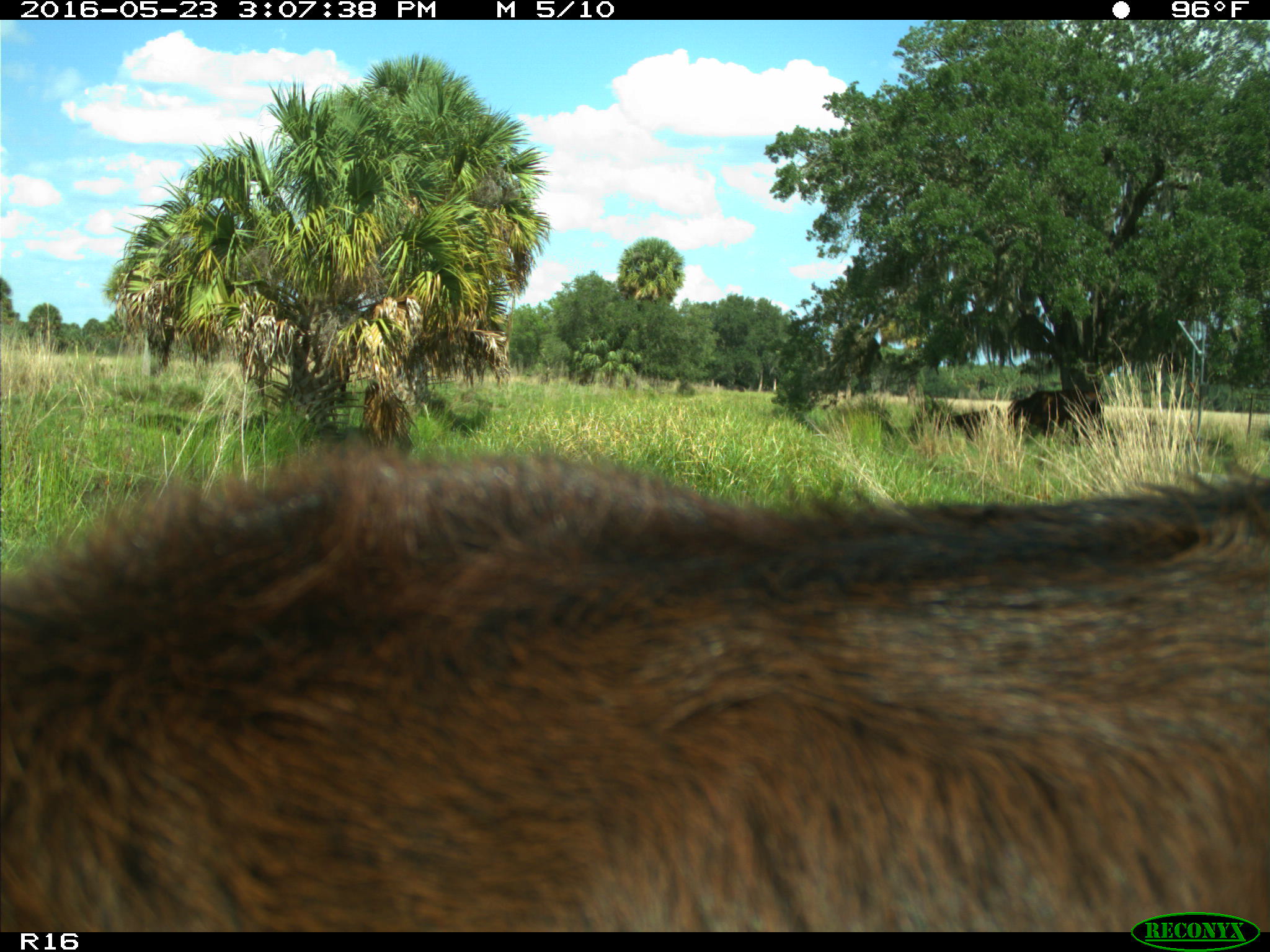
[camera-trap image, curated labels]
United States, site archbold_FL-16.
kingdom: Animalia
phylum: Chordata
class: Mammalia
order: Artiodactyla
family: Bovidae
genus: Bos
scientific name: Bos taurus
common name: domestic cow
Bos taurus (domestic cow).